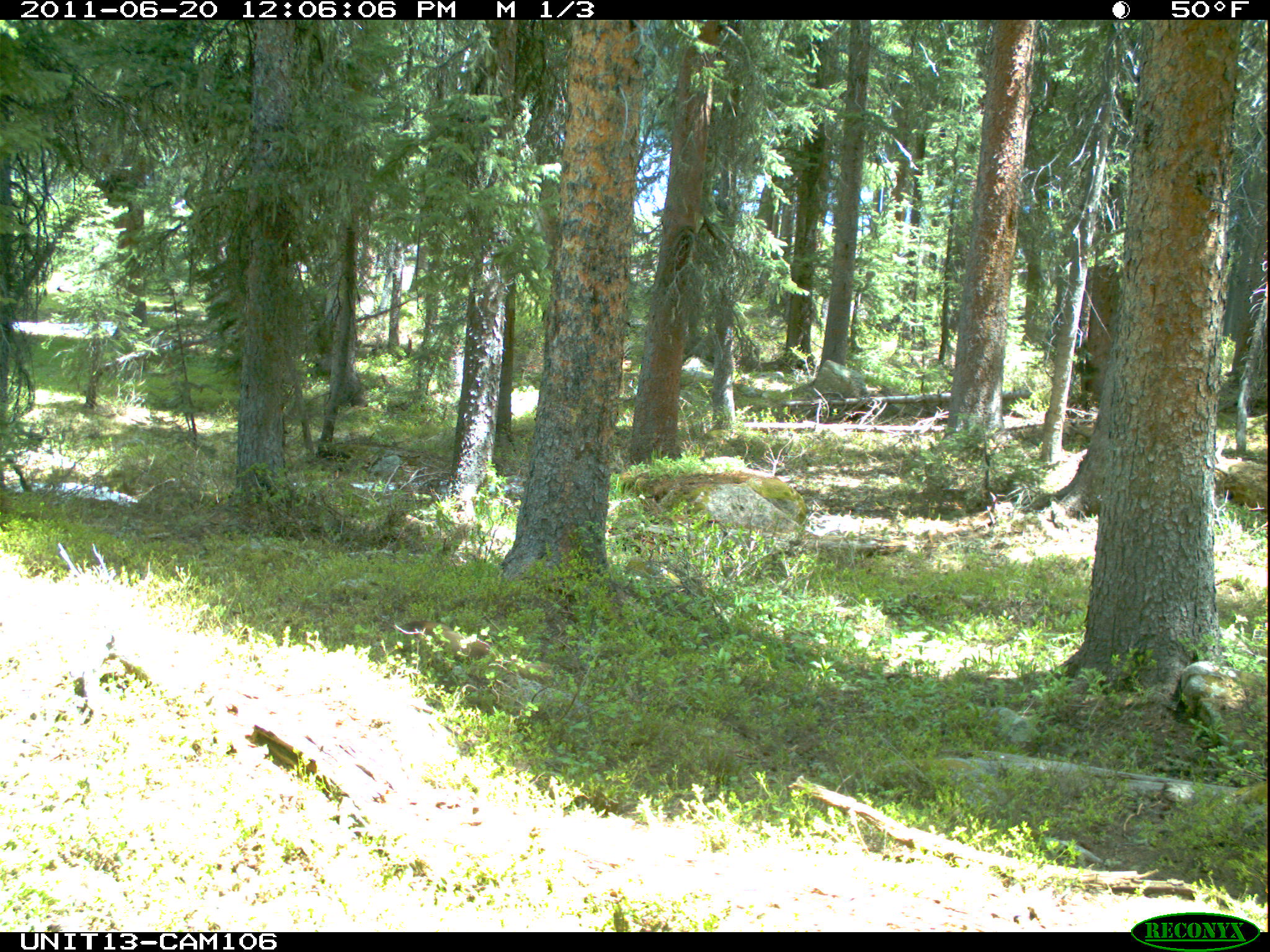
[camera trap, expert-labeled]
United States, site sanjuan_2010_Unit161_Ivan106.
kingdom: Animalia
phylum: Chordata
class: Mammalia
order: Rodentia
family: Sciuridae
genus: Marmota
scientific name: Marmota flaviventris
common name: yellow-bellied marmot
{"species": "Marmota flaviventris (yellow-bellied marmot)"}